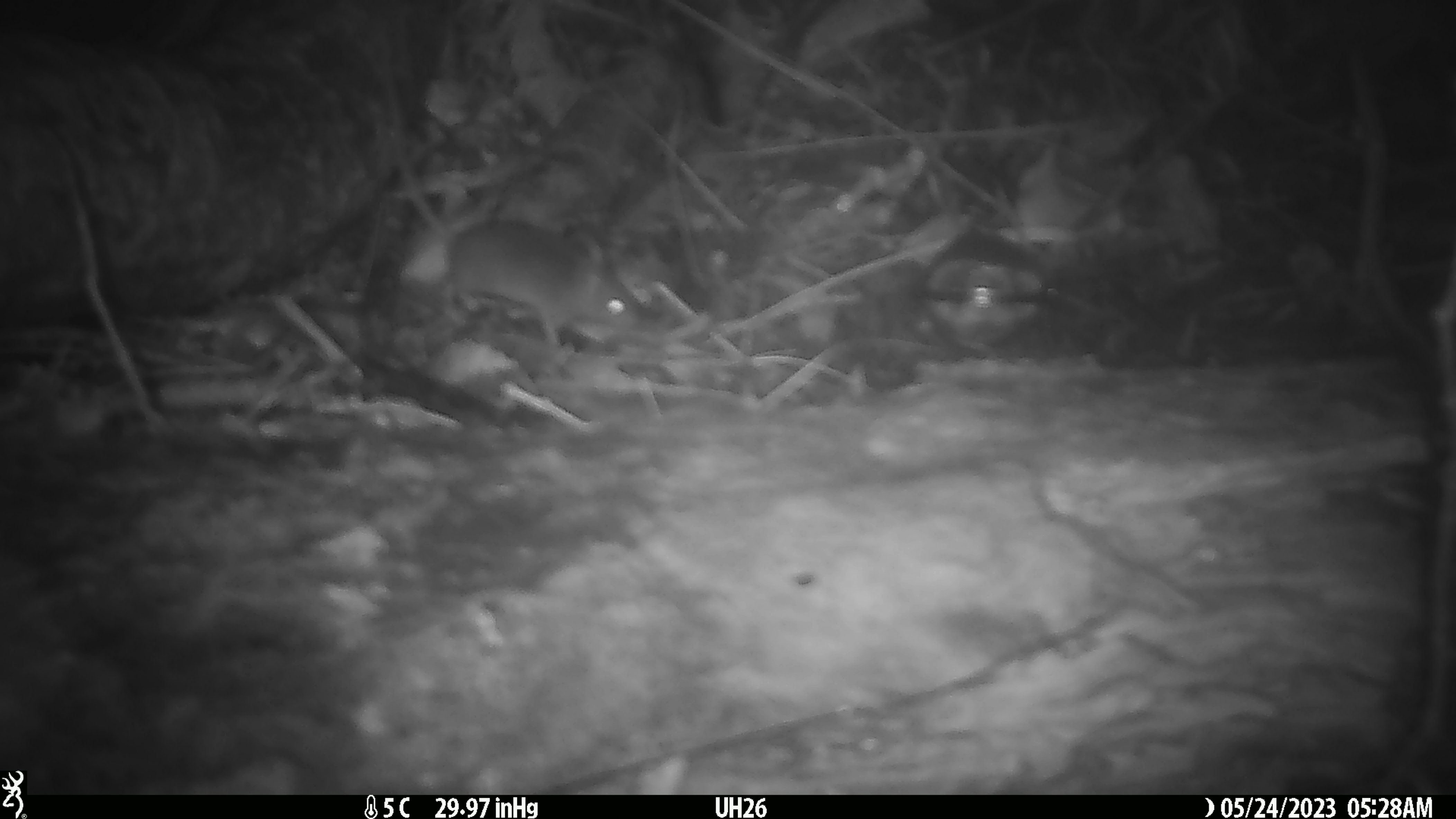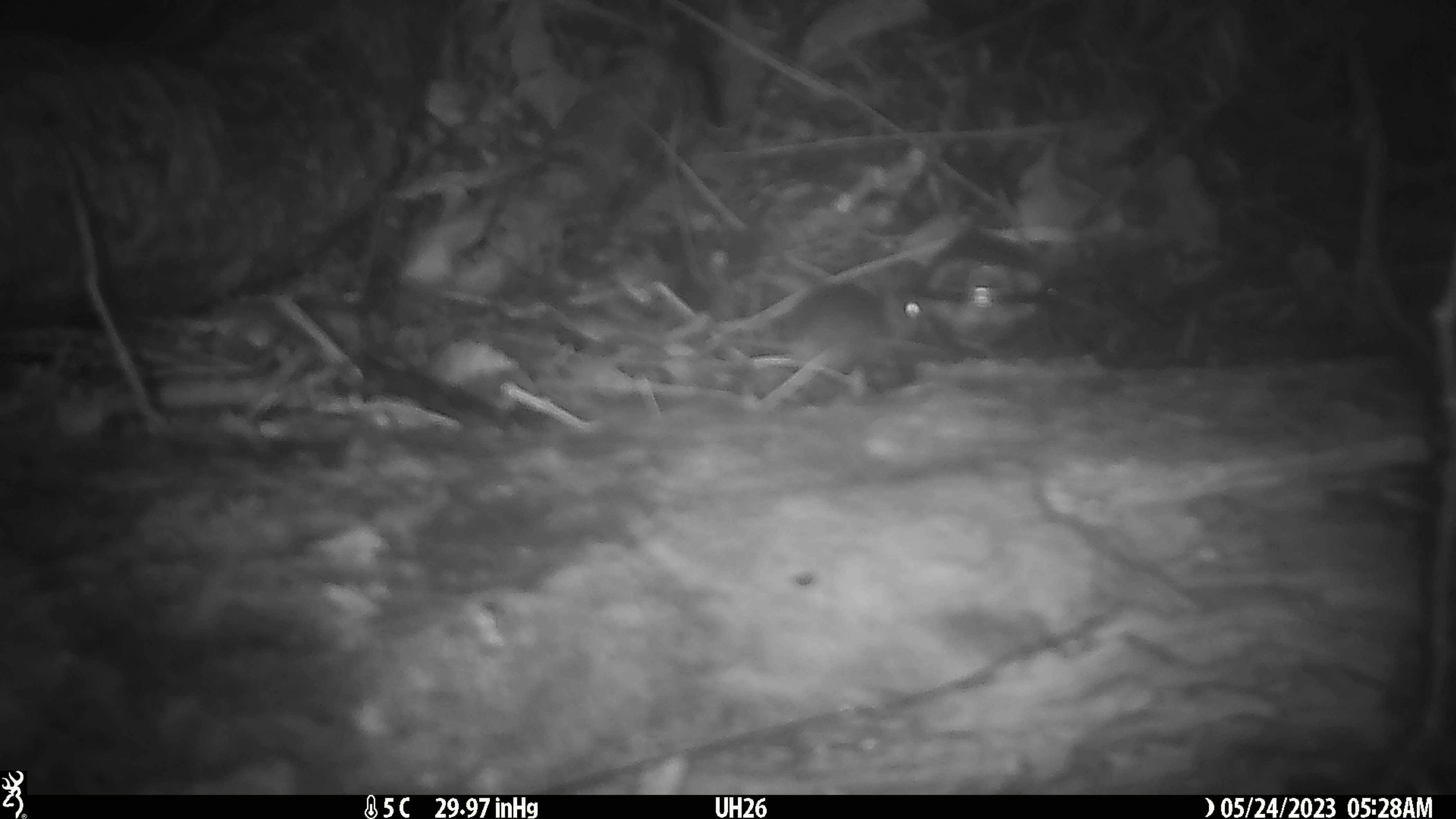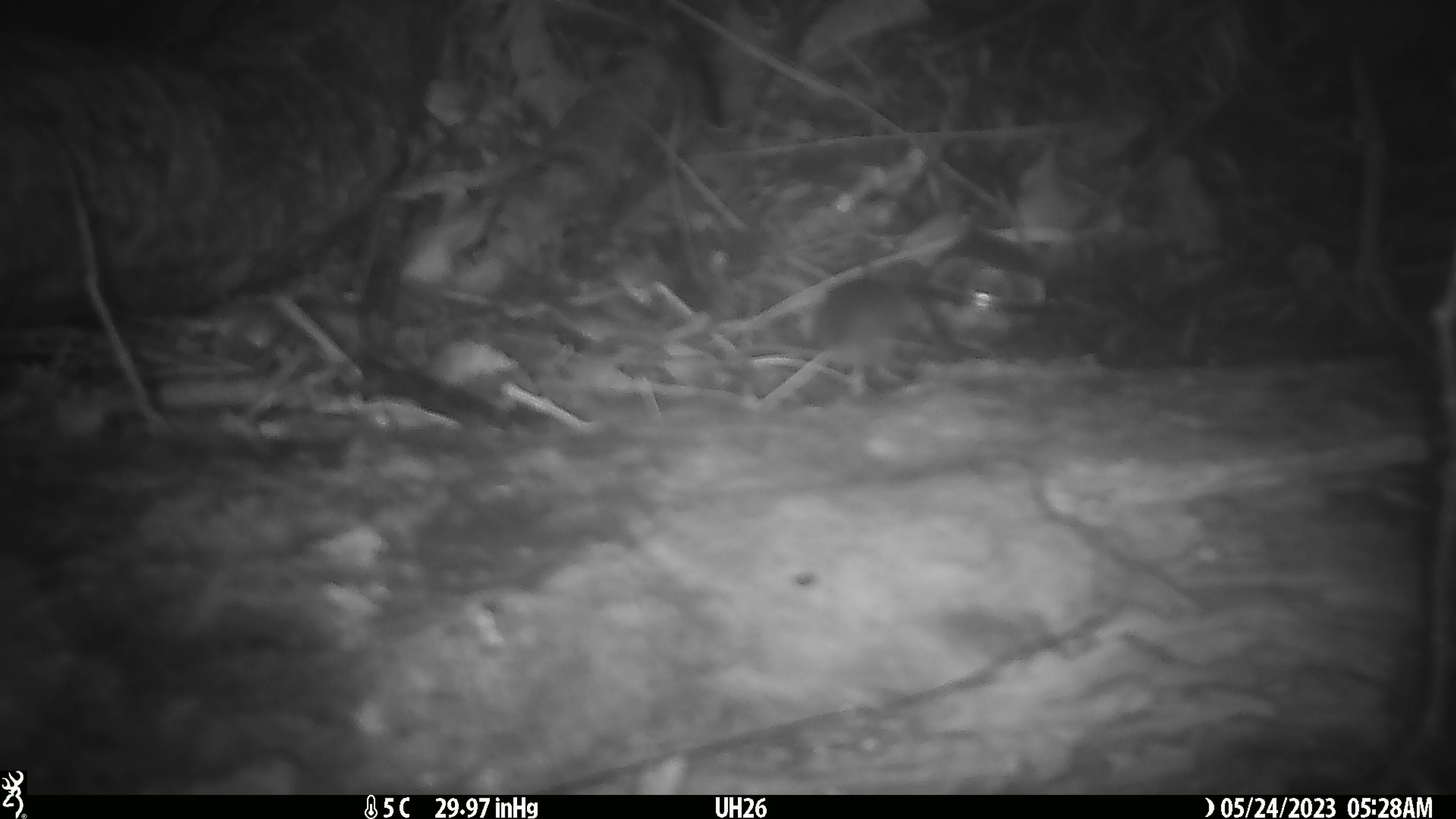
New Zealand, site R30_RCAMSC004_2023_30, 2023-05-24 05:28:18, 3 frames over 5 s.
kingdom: Animalia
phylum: Chordata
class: Mammalia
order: Rodentia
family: Muridae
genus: Mus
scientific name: Mus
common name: mouse